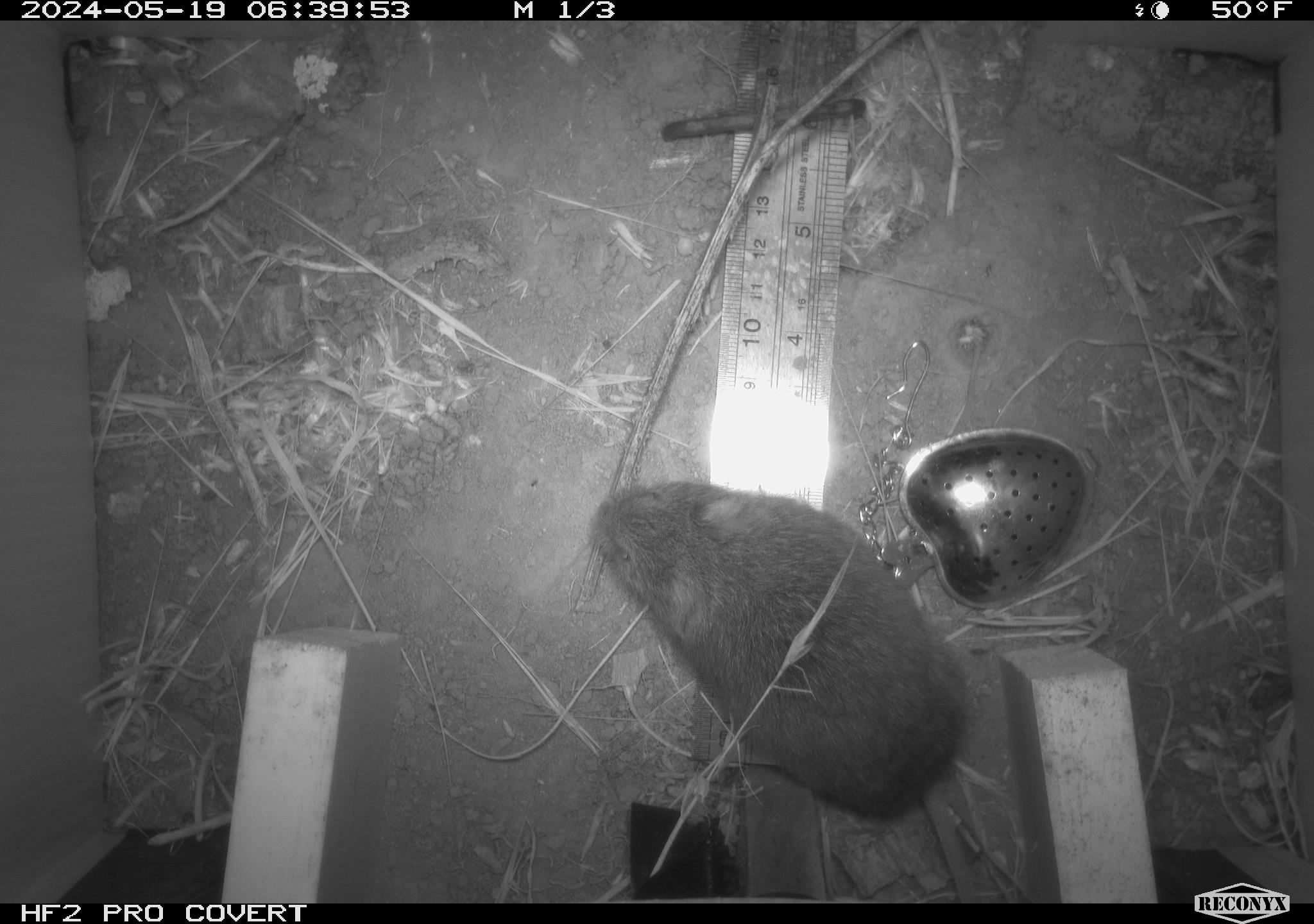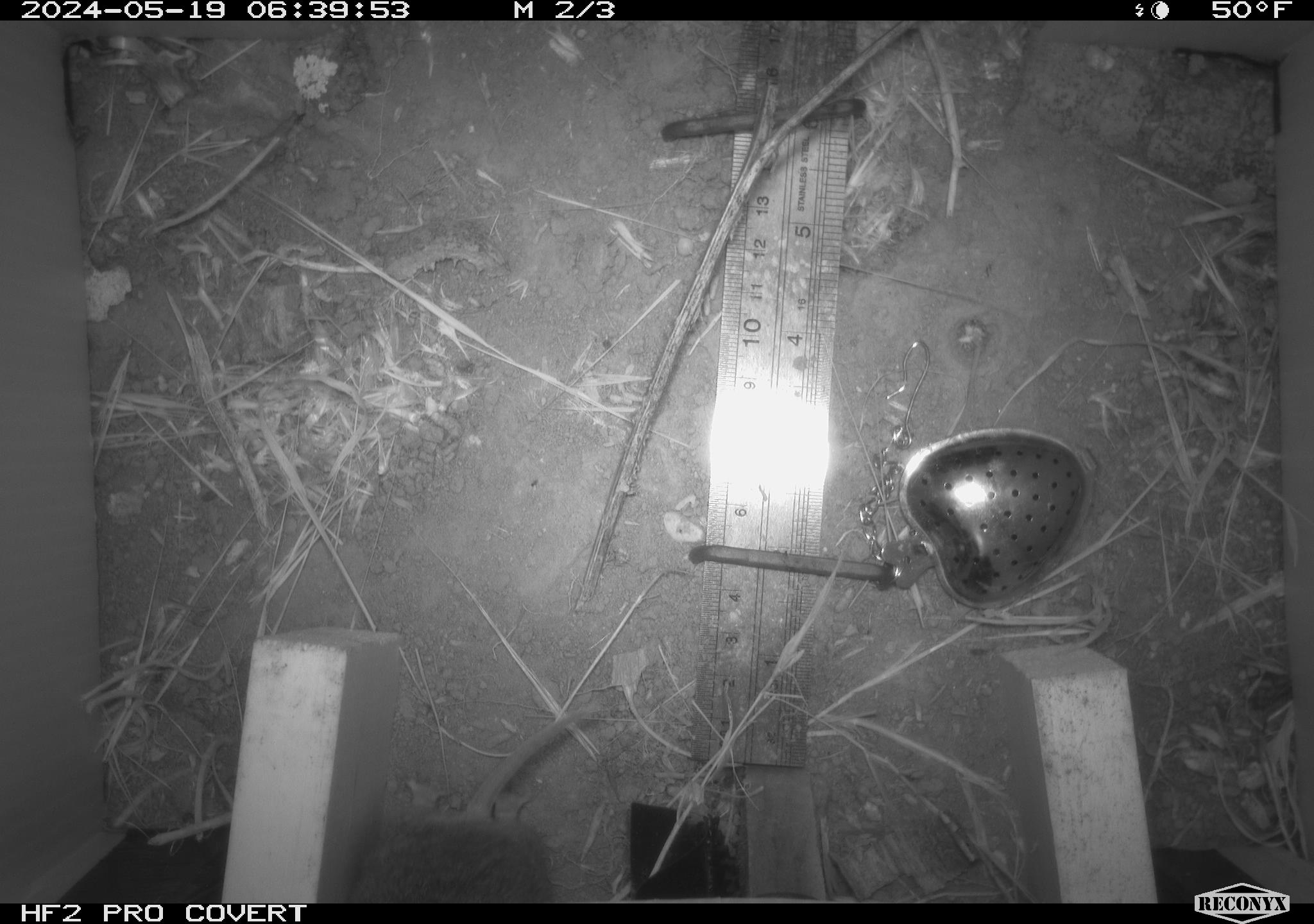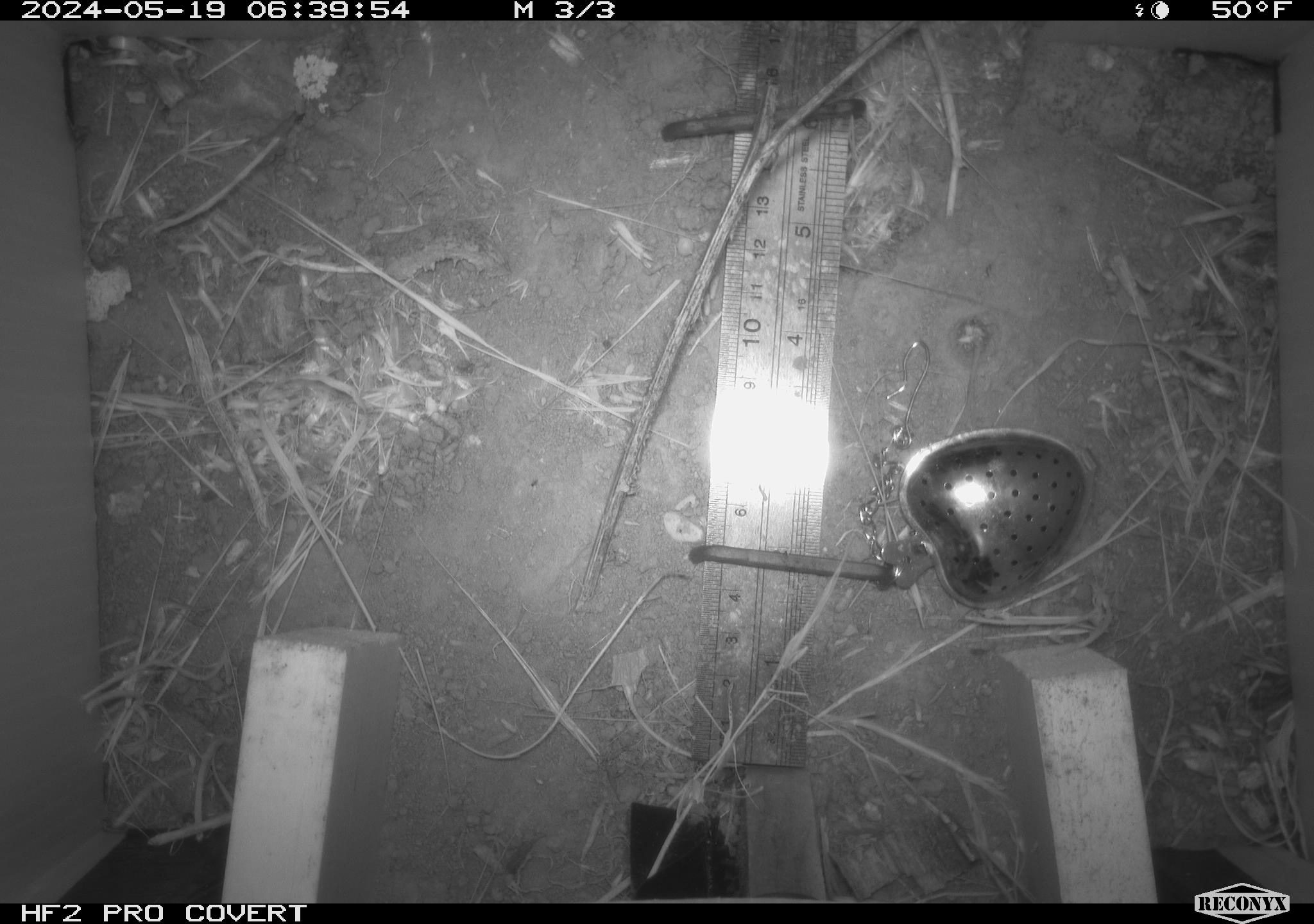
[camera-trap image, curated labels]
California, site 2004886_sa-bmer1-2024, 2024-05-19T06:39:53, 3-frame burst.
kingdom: Animalia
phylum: Chordata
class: Mammalia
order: Rodentia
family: Cricetidae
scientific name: Arvicolinae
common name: voles, lemmings, and muskrats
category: arvicolinae subfamily